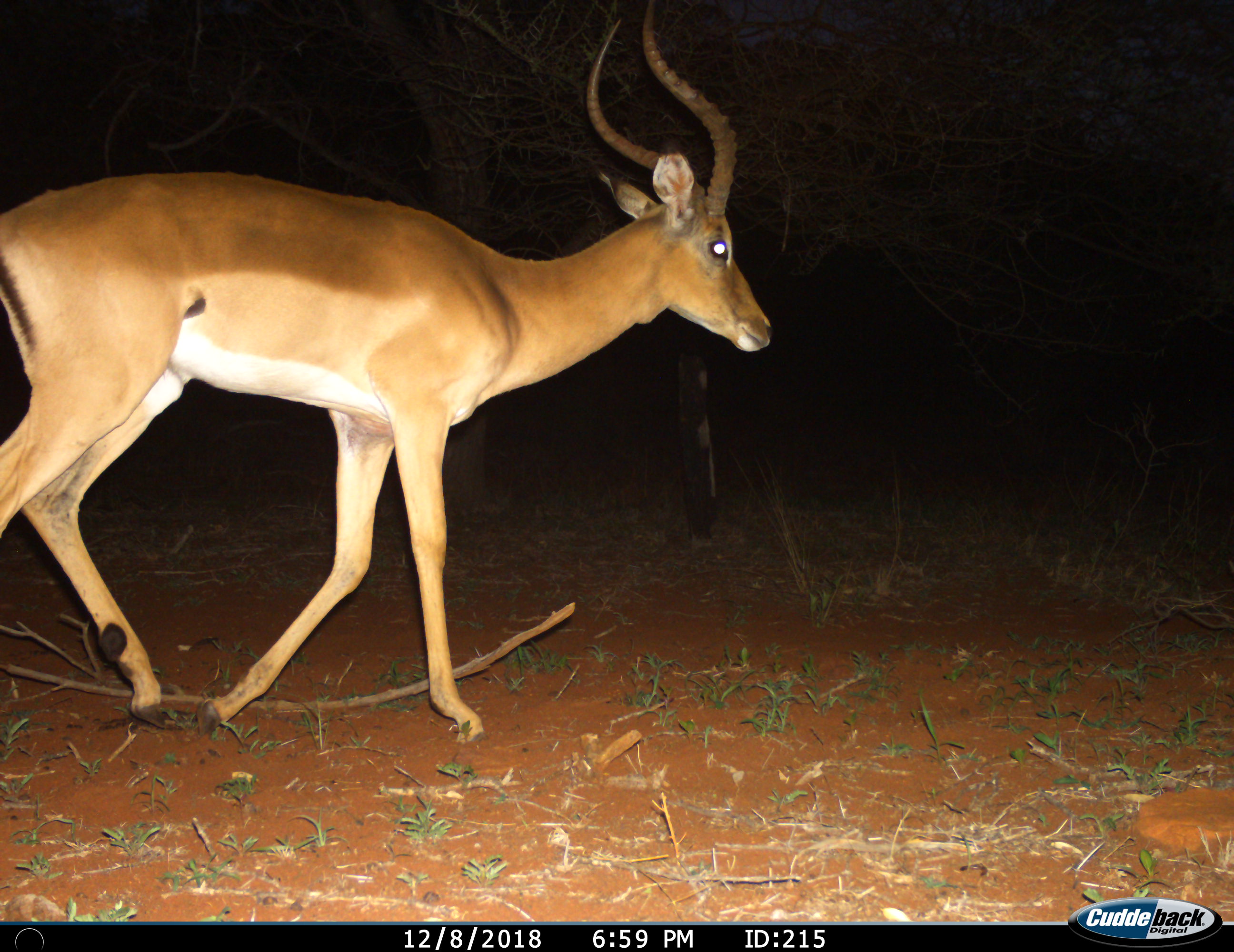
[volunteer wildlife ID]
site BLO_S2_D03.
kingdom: Animalia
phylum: Chordata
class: Mammalia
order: Artiodactyla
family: Bovidae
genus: Aepyceros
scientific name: Aepyceros melampus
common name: impala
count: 1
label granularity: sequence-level